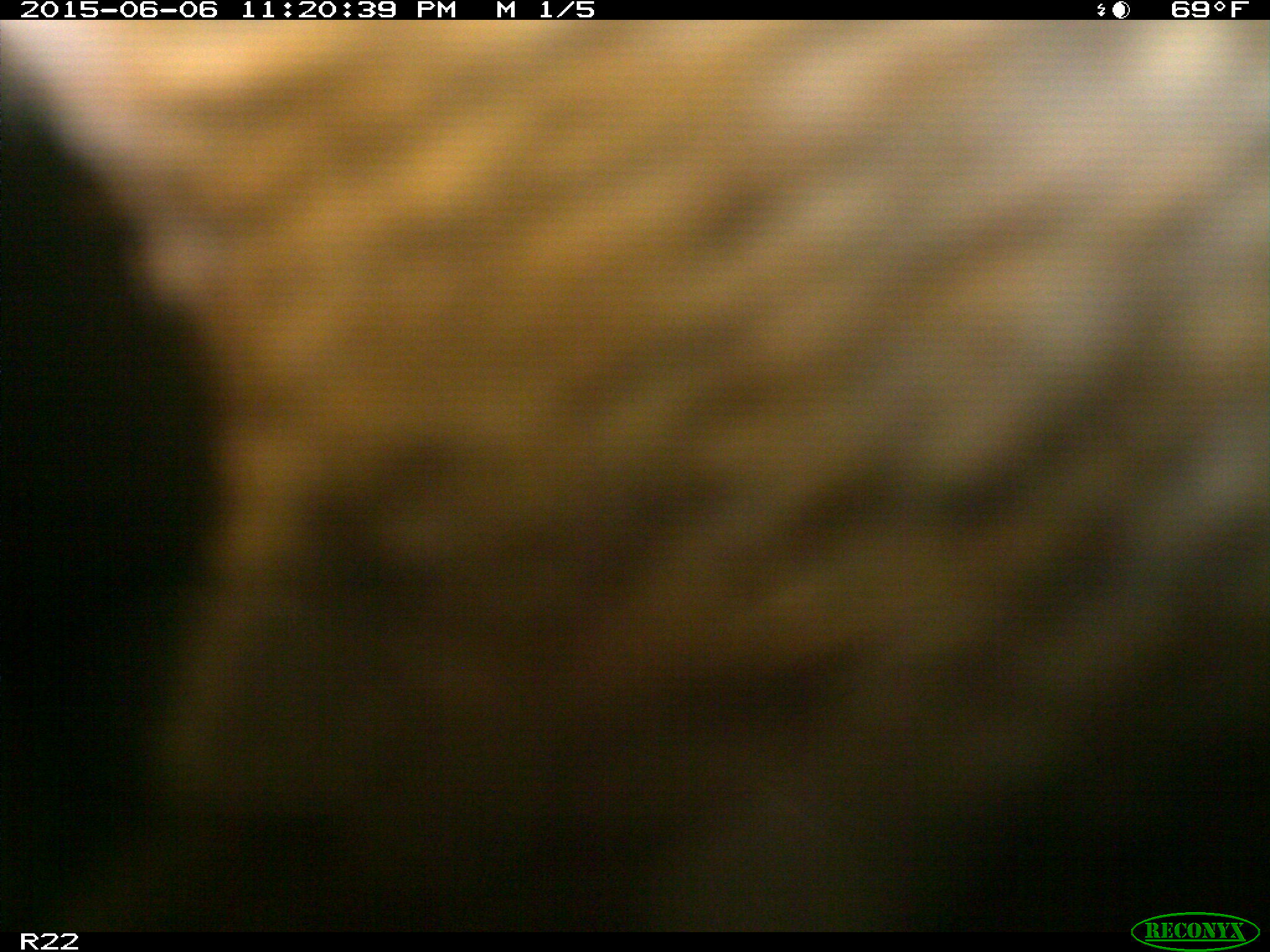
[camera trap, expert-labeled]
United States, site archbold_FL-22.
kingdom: Animalia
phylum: Chordata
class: Mammalia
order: Artiodactyla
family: Bovidae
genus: Bos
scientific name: Bos taurus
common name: domestic cow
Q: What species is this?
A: Bos taurus (domestic cow).